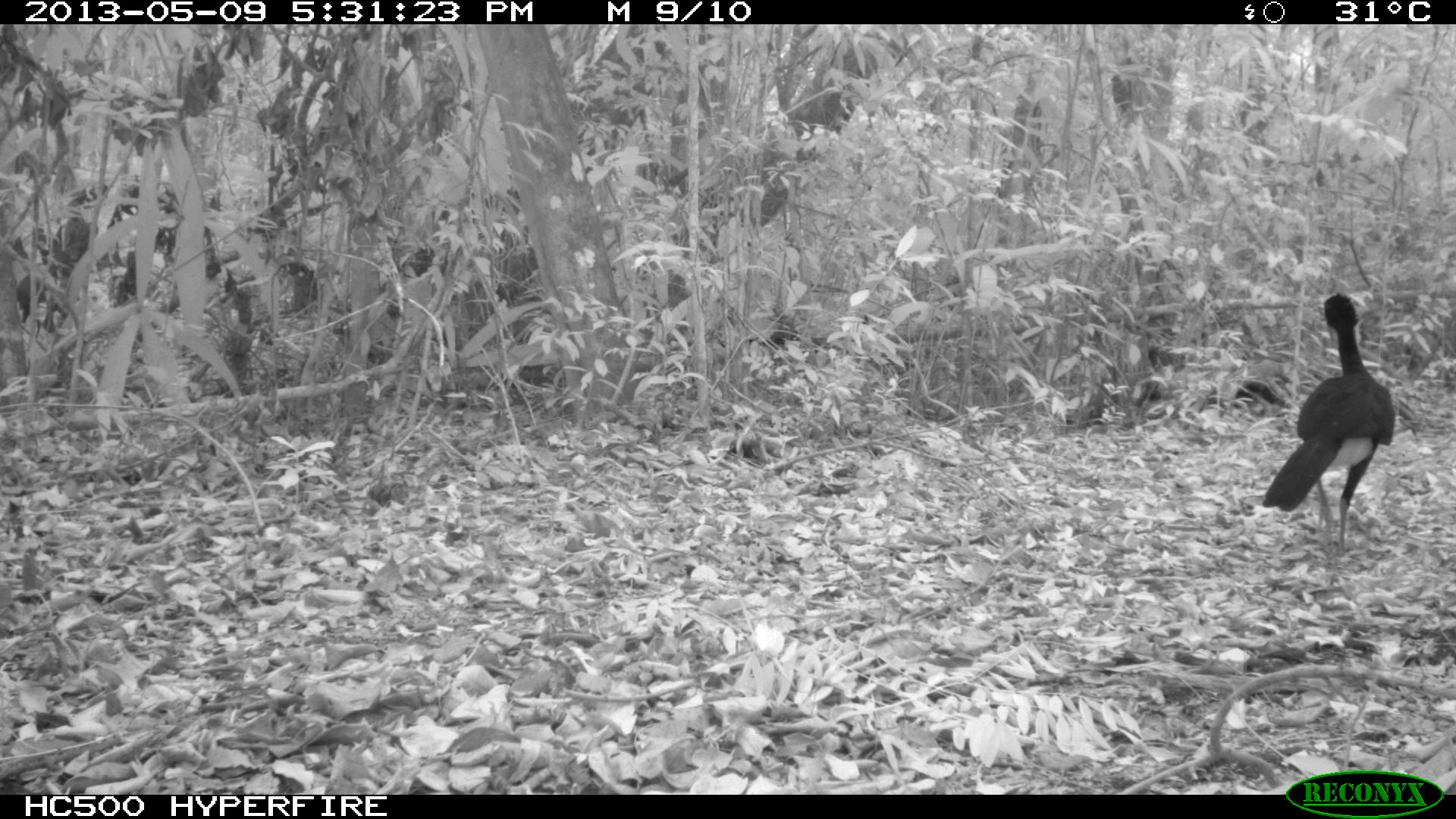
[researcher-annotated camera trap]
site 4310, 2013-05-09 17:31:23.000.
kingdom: Animalia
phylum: Chordata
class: Aves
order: Galliformes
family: Cracidae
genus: Crax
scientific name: Crax rubra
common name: great curassow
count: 1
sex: male